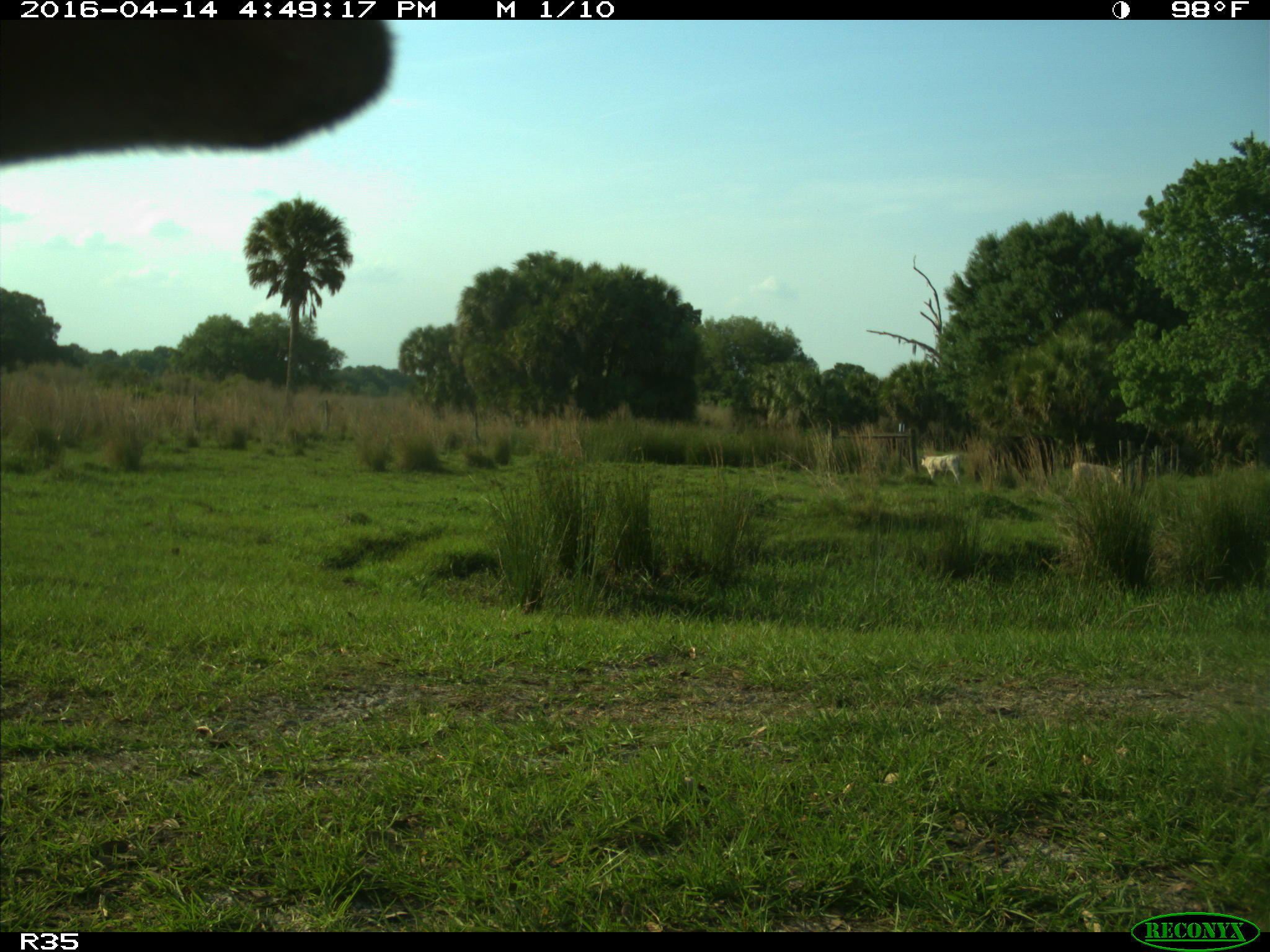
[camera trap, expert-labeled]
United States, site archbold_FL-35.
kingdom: Animalia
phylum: Chordata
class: Mammalia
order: Artiodactyla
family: Bovidae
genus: Bos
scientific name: Bos taurus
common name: domestic cow